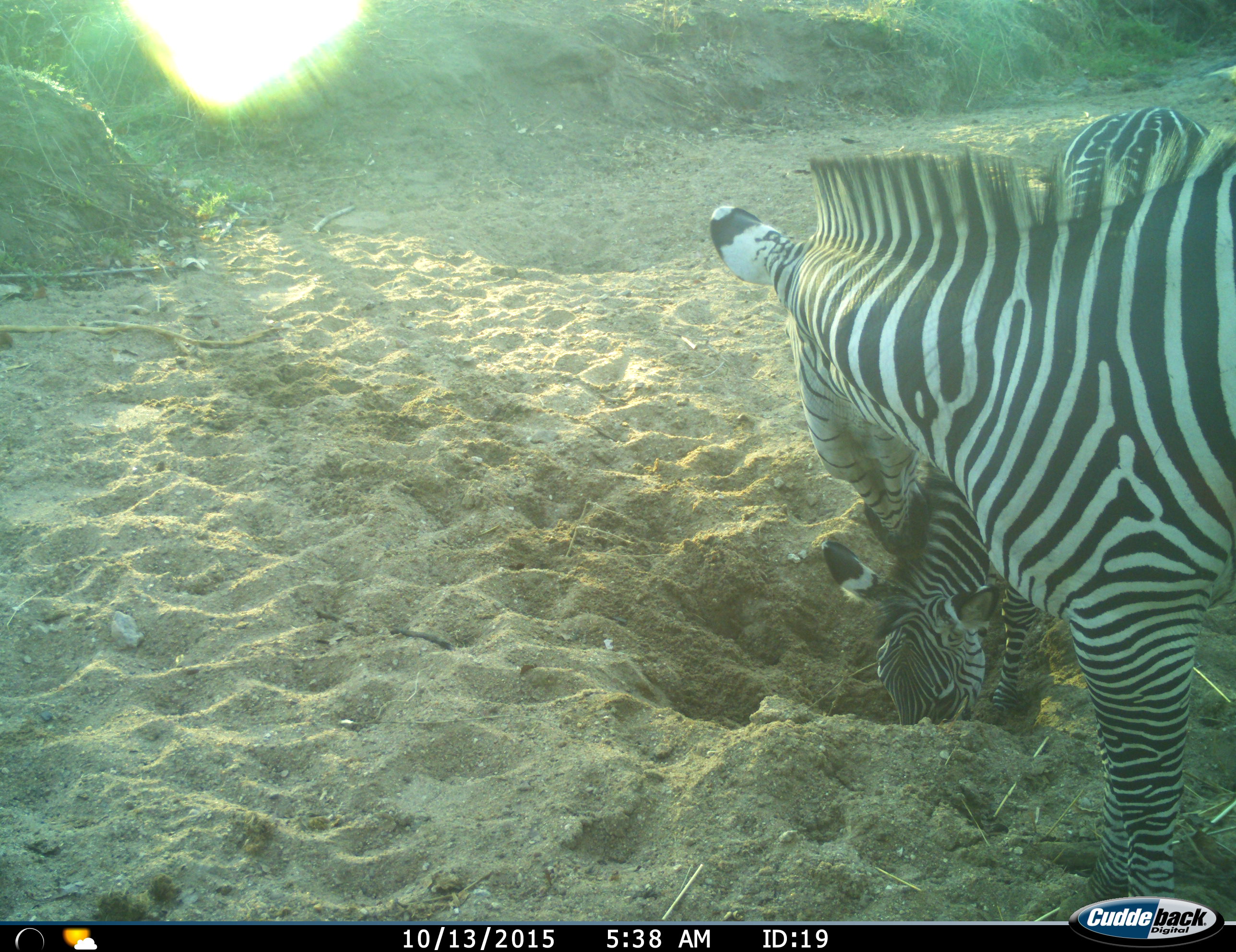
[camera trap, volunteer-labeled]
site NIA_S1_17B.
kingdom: Animalia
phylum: Chordata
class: Mammalia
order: Perissodactyla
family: Equidae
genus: Equus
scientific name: Equus quagga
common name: plains zebra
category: zebraplains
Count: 2.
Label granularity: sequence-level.